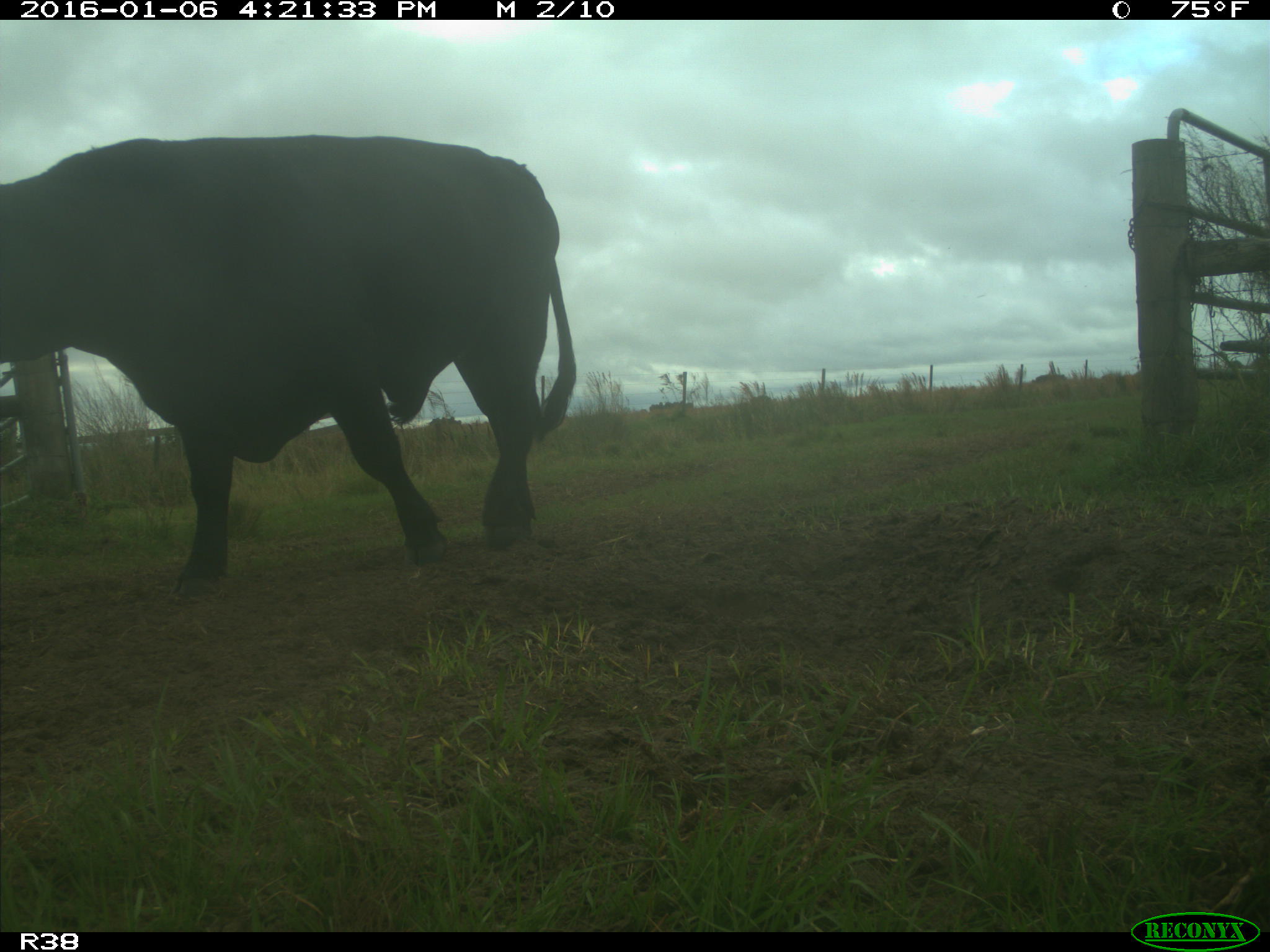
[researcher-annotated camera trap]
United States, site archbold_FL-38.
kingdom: Animalia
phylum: Chordata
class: Mammalia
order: Artiodactyla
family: Bovidae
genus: Bos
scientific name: Bos taurus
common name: domestic cow